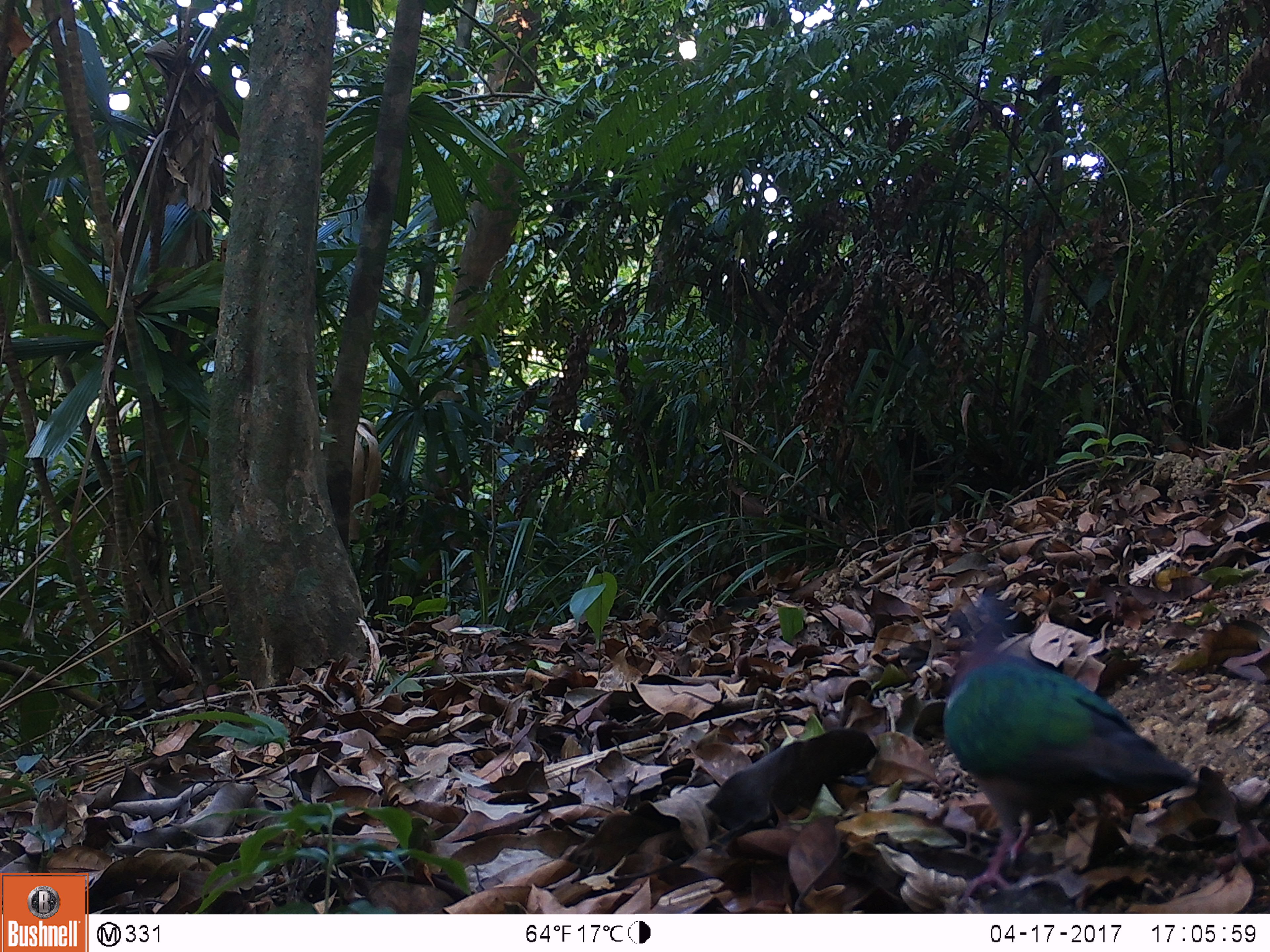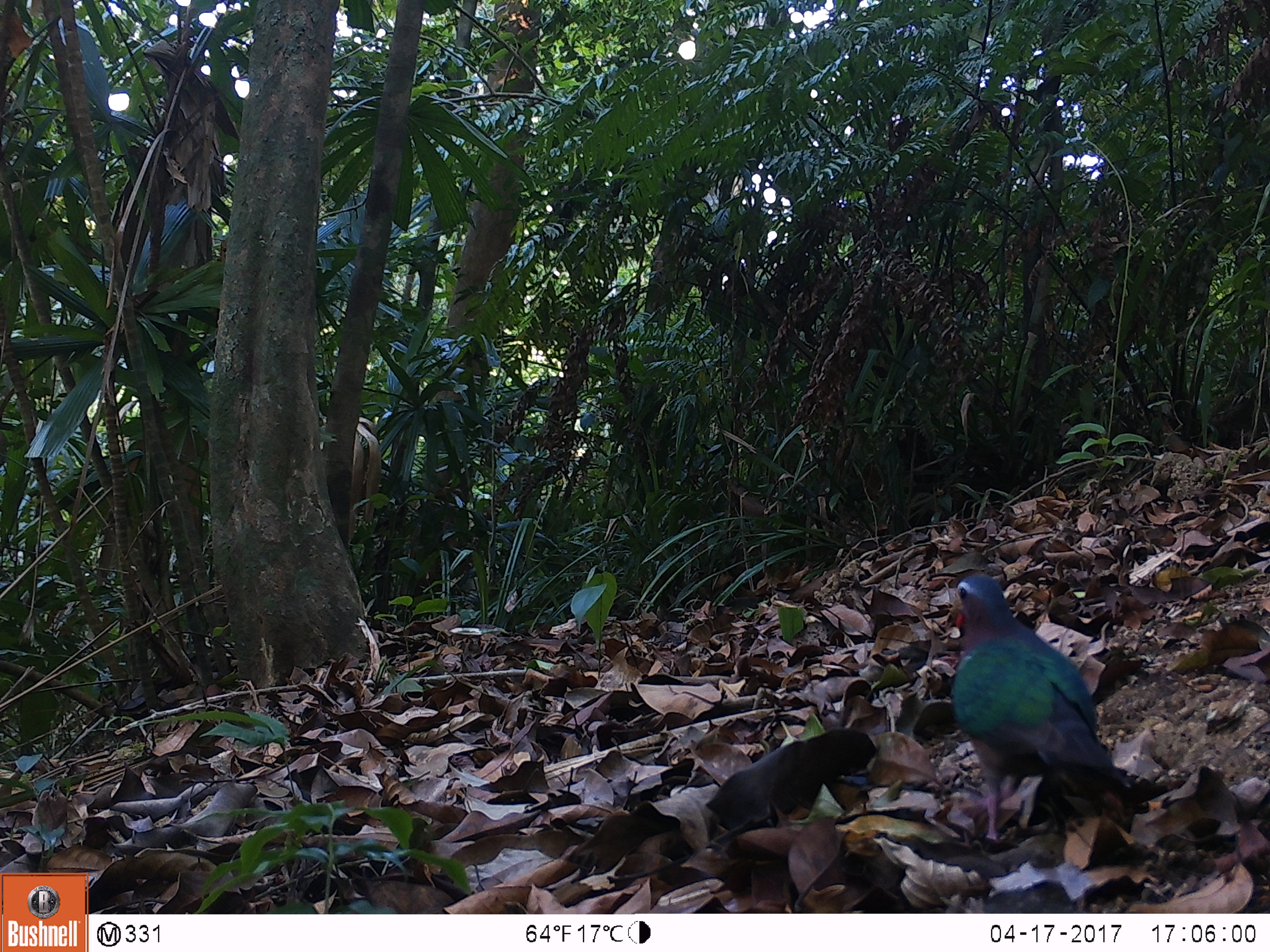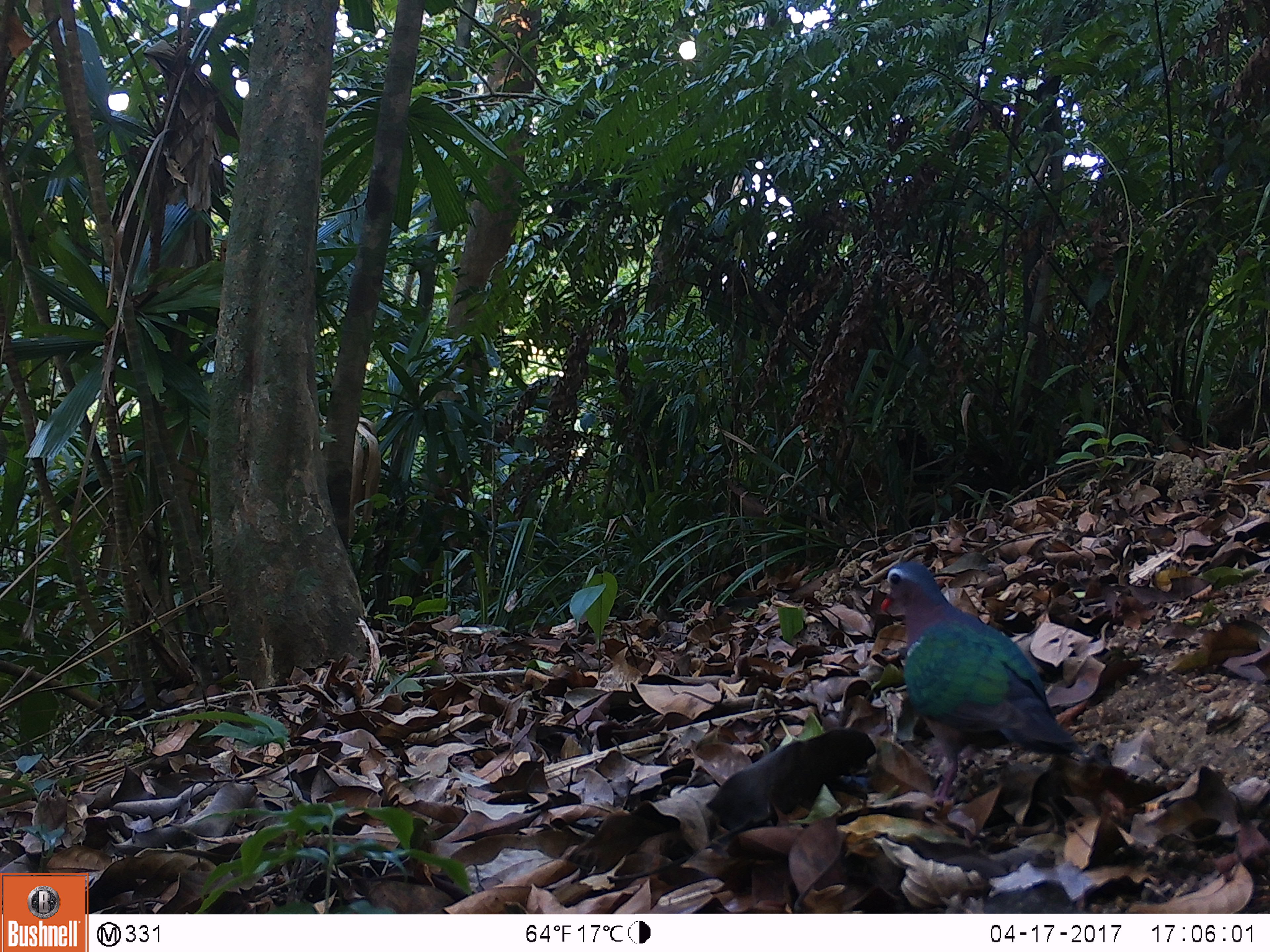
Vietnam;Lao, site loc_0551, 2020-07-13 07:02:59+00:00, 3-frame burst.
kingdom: Animalia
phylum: Chordata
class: Aves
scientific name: Aves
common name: bird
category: unidentified bird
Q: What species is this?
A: Unidentified bird (bird) (Aves).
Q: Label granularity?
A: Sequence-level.